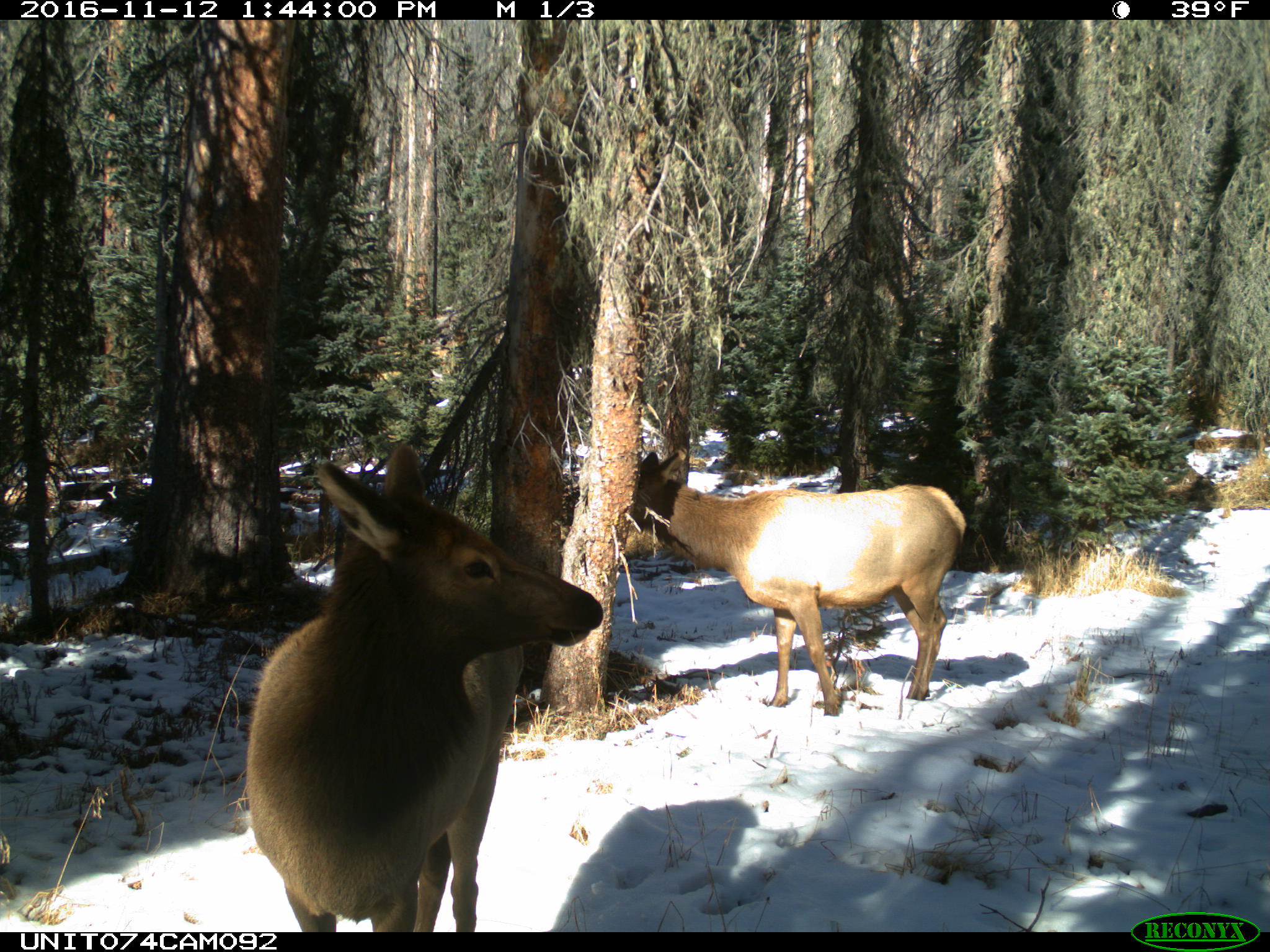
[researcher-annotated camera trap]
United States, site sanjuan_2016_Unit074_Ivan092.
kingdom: Animalia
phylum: Chordata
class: Mammalia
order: Artiodactyla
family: Cervidae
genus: Cervus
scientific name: Cervus elaphus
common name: red deer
Cervus elaphus (red deer).